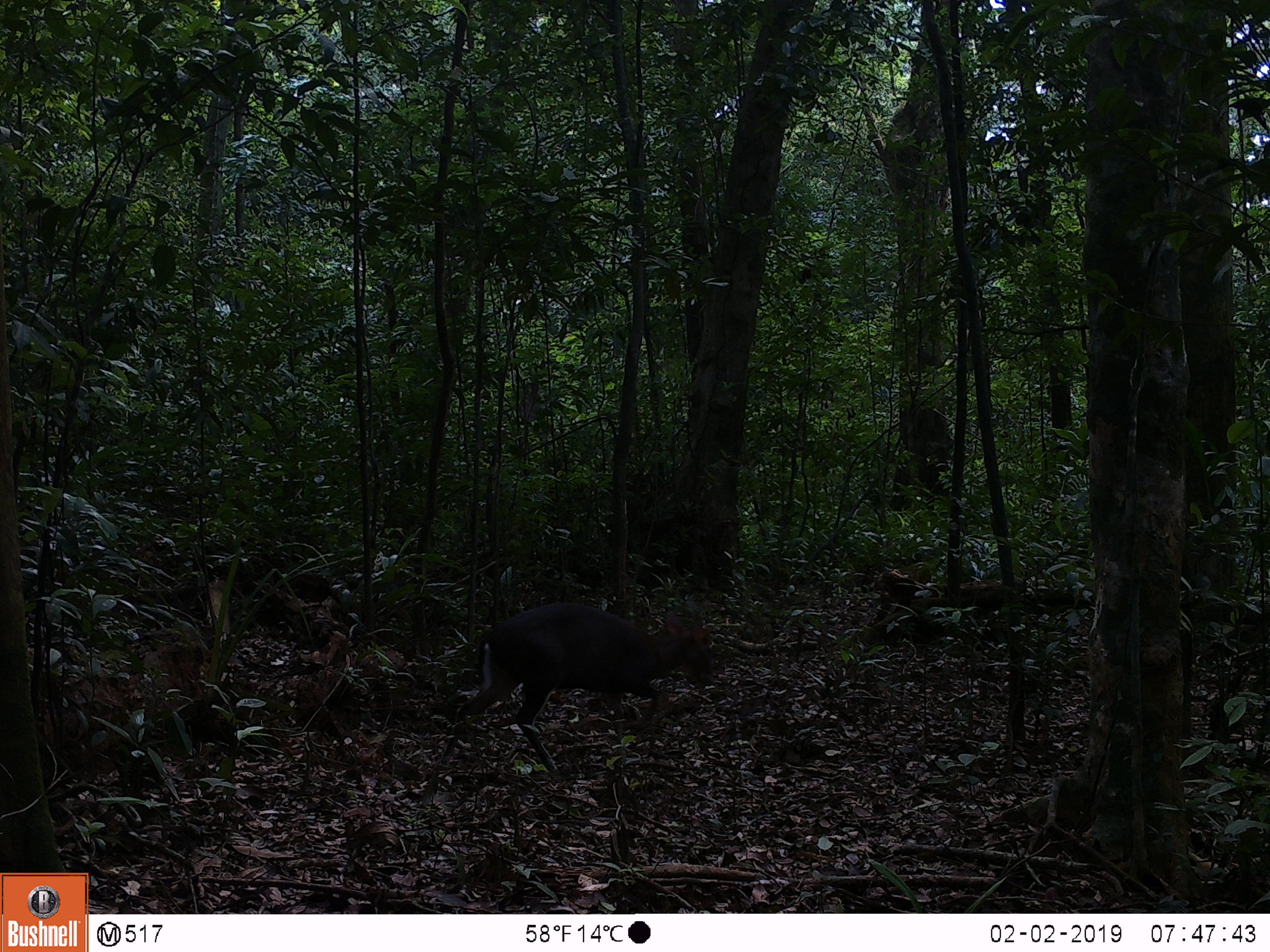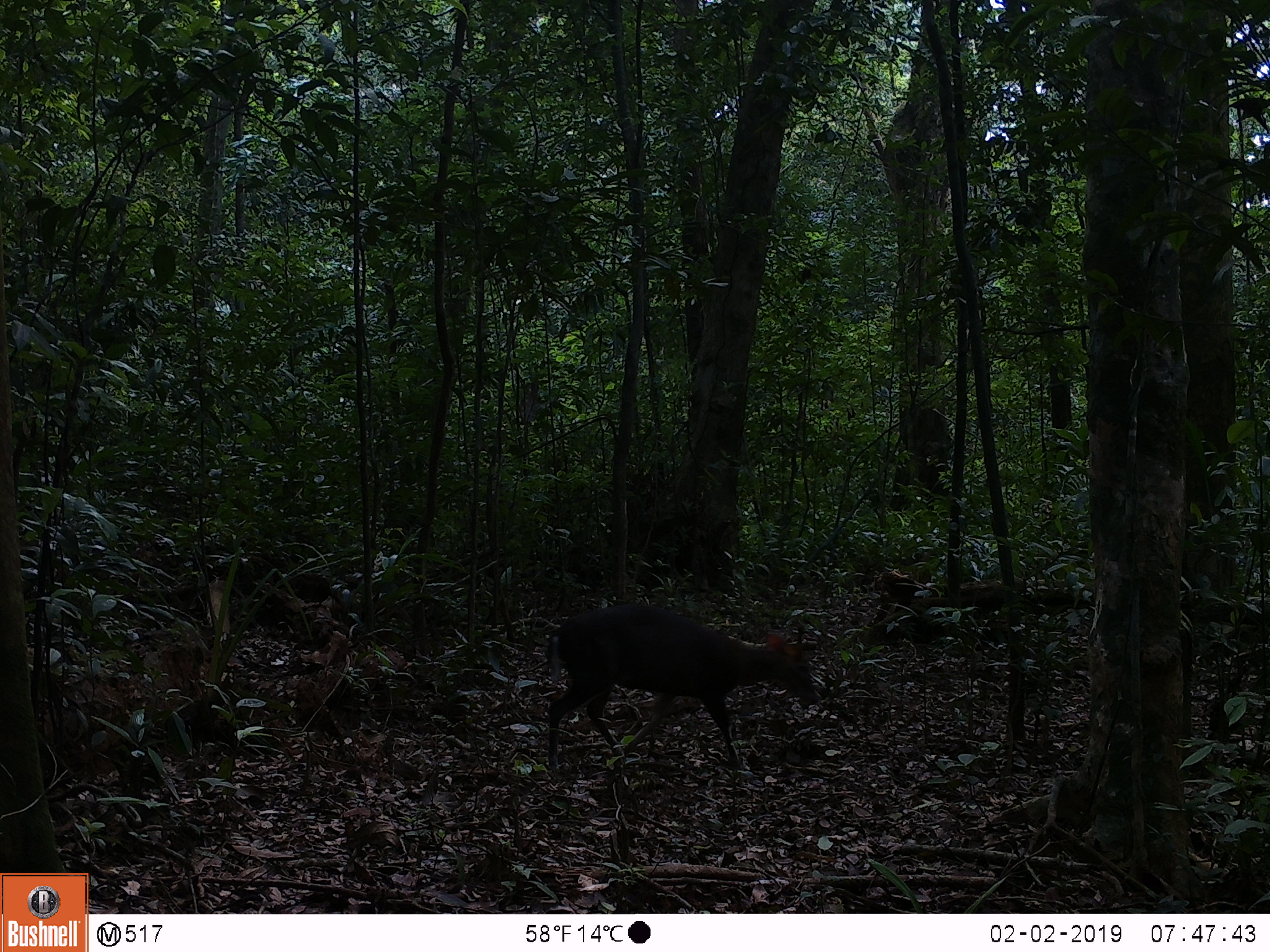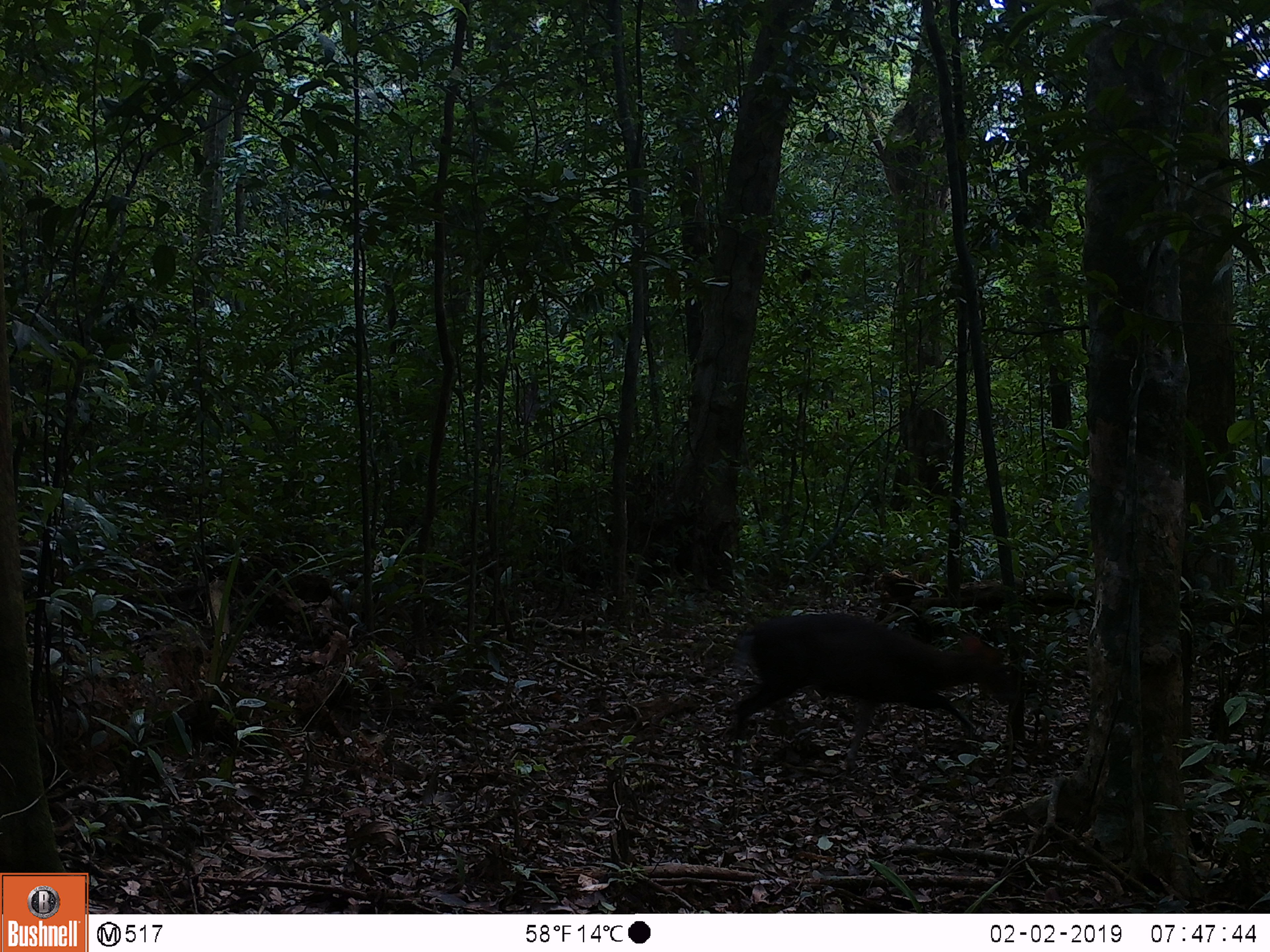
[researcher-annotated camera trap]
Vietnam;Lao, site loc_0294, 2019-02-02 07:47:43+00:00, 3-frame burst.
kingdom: Animalia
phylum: Chordata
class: Mammalia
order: Artiodactyla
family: Cervidae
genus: Muntiacus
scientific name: Muntiacus rooseveltorum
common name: roosevelt's muntjac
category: roosevelts muntjac group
Roosevelts muntjac group (roosevelt's muntjac) (Muntiacus rooseveltorum). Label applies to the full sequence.